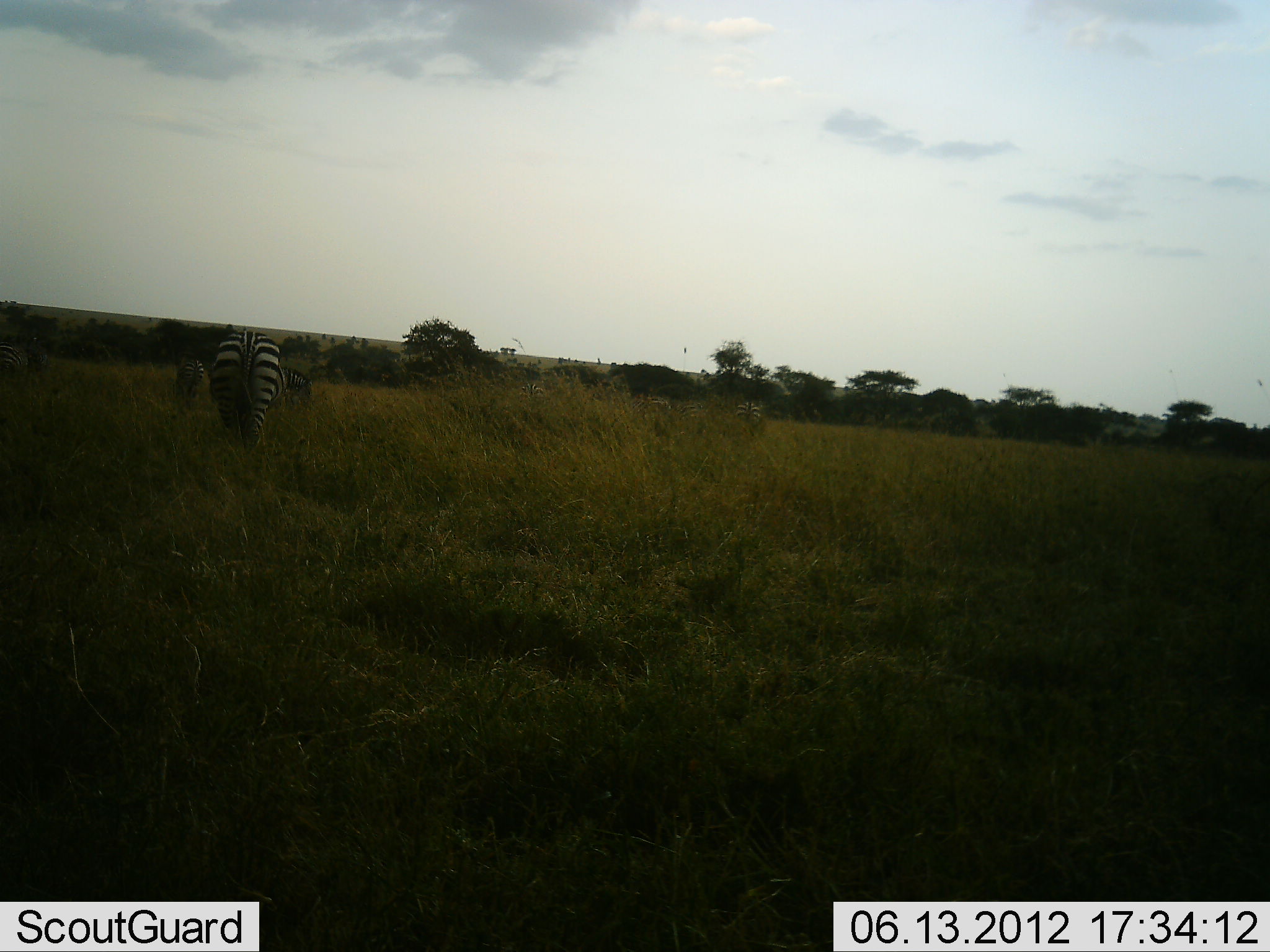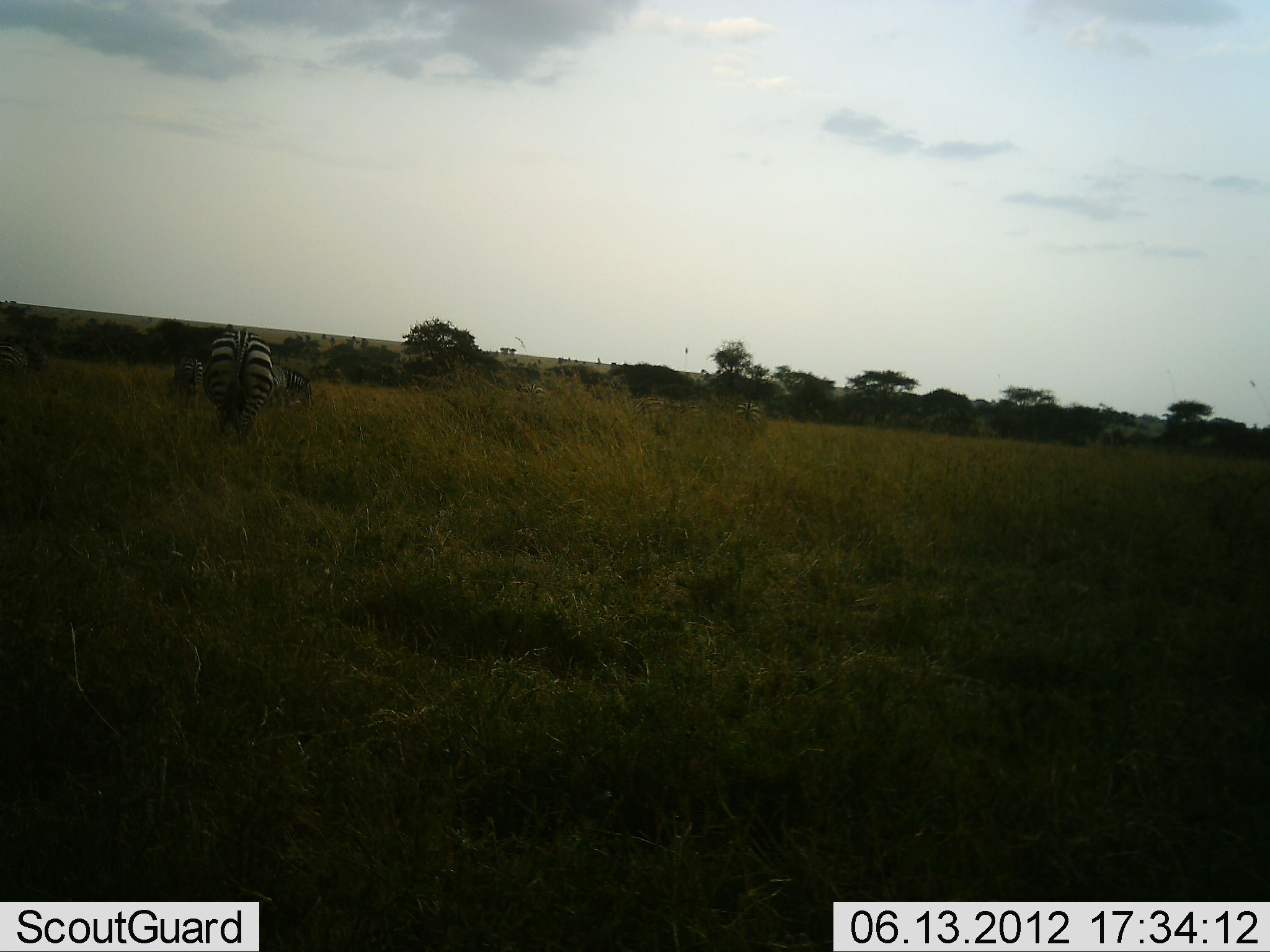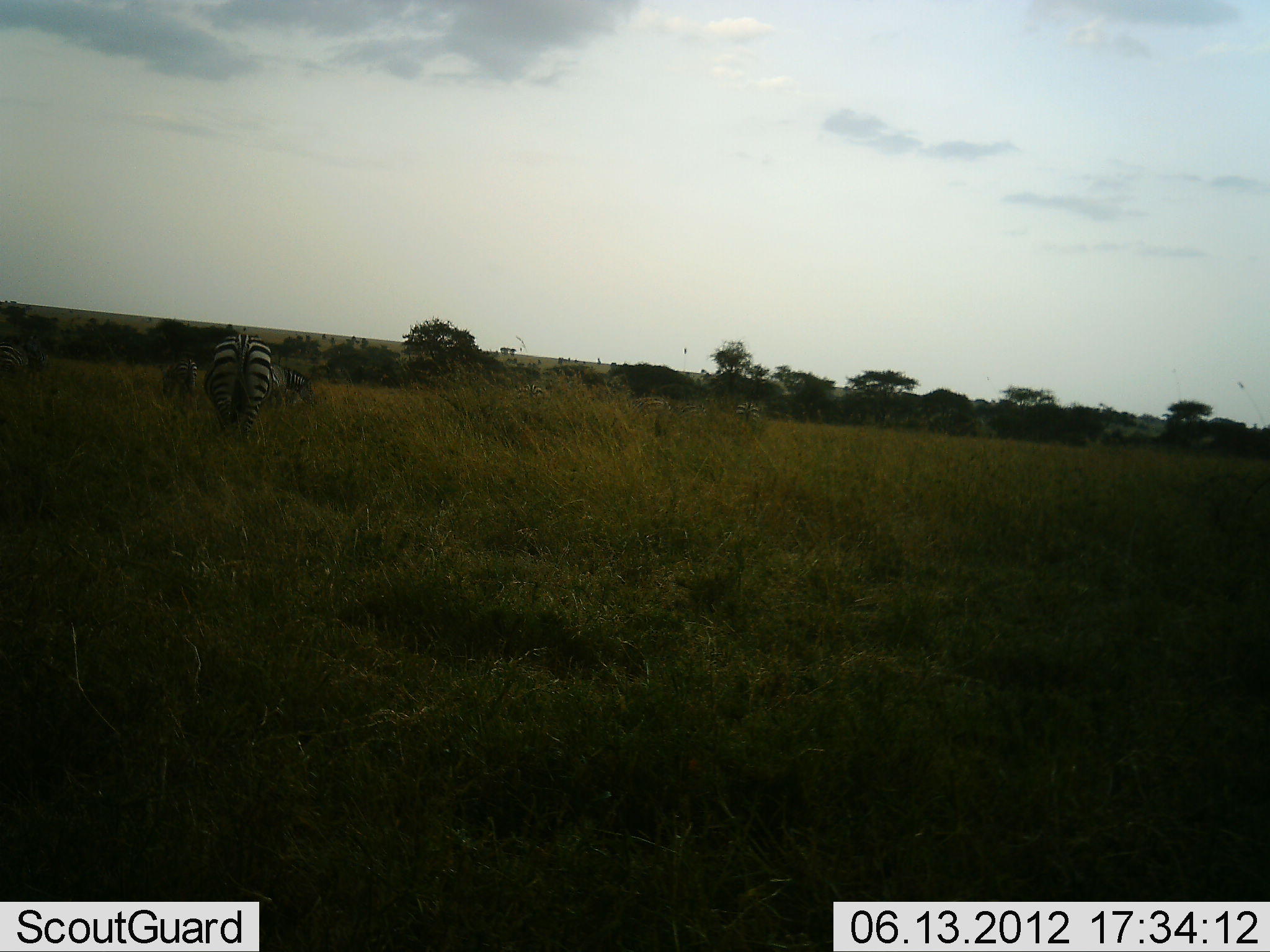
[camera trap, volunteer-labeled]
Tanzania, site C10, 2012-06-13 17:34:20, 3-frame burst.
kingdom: Animalia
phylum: Chordata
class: Mammalia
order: Perissodactyla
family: Equidae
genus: Equus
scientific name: Equus quagga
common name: plains zebra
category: zebra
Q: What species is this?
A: Zebra (plains zebra) (Equus quagga).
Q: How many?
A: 4.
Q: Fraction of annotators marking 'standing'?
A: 40%.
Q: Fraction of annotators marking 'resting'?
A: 0%.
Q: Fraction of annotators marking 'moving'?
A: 40%.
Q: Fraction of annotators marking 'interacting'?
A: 0%.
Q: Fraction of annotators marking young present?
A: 10%.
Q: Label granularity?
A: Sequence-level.